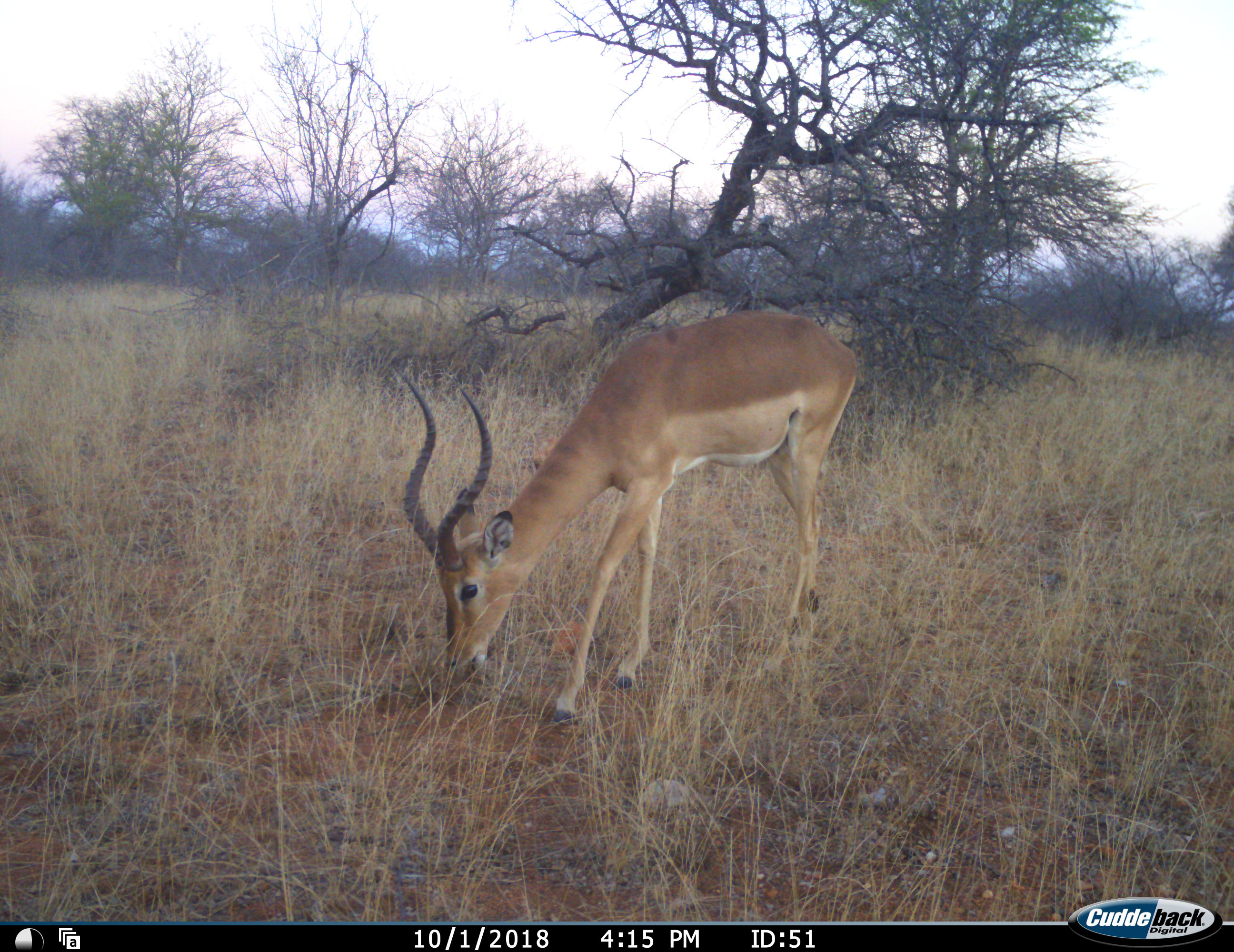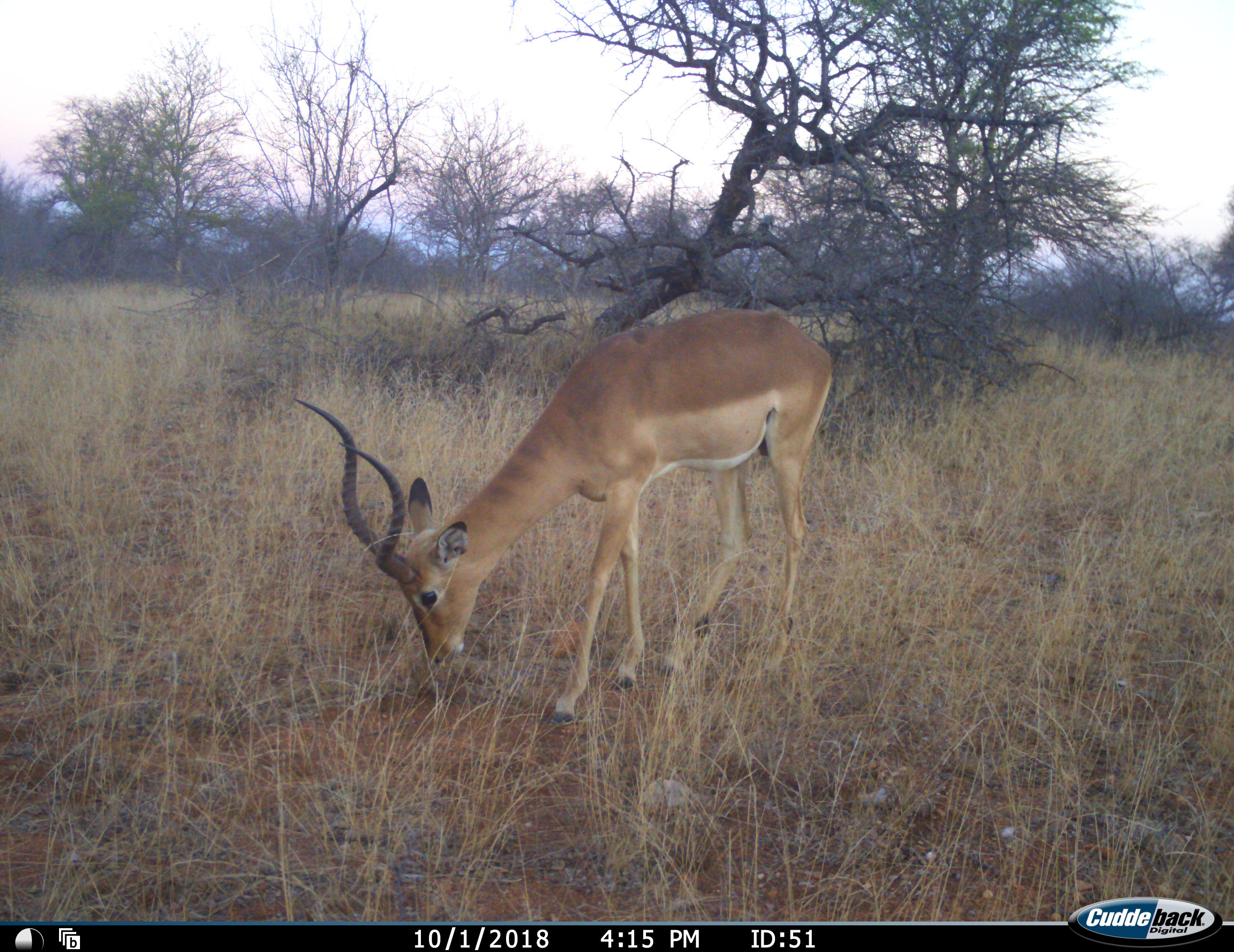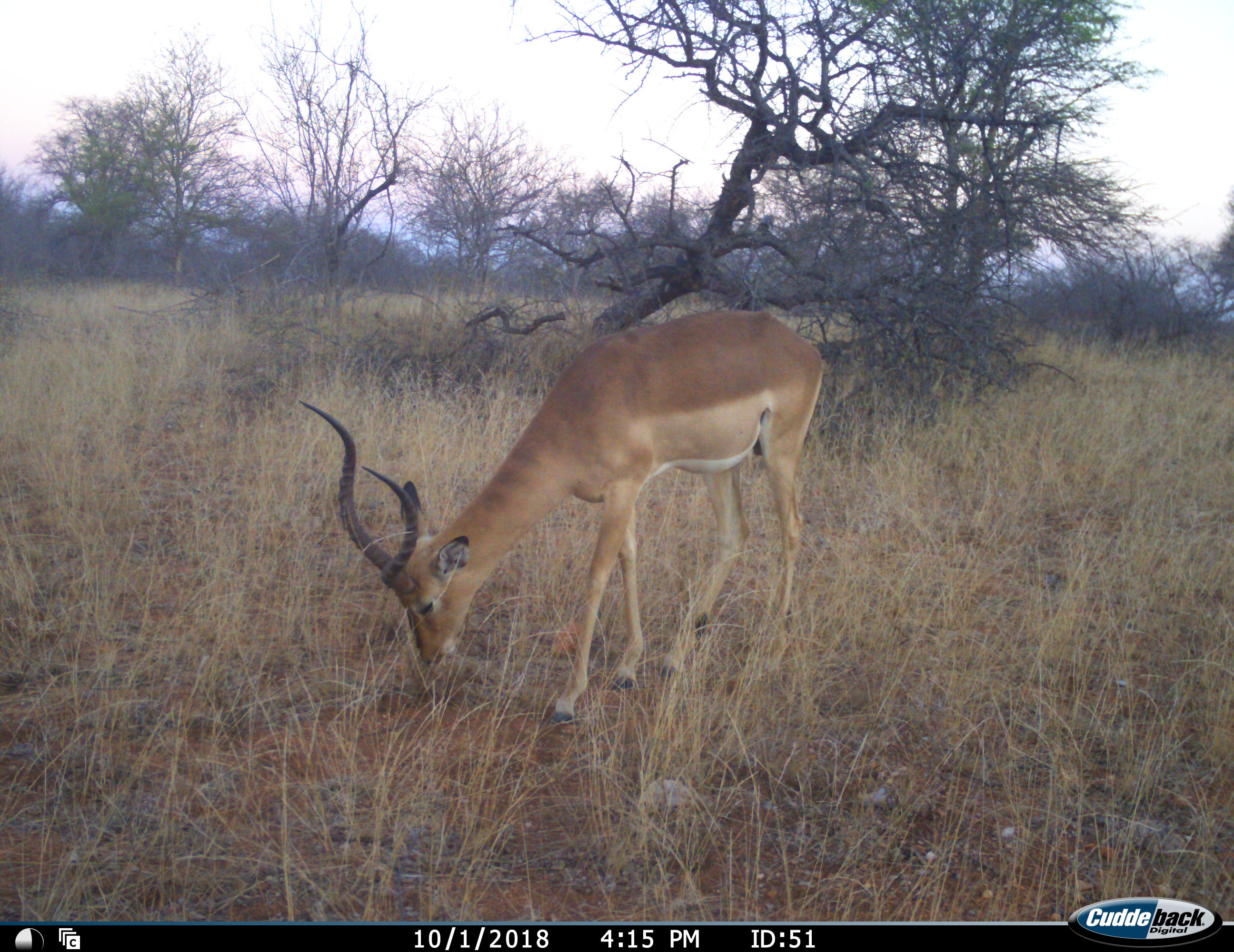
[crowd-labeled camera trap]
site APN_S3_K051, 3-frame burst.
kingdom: Animalia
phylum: Chordata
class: Mammalia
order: Artiodactyla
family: Bovidae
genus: Aepyceros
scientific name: Aepyceros melampus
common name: impala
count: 1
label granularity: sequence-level